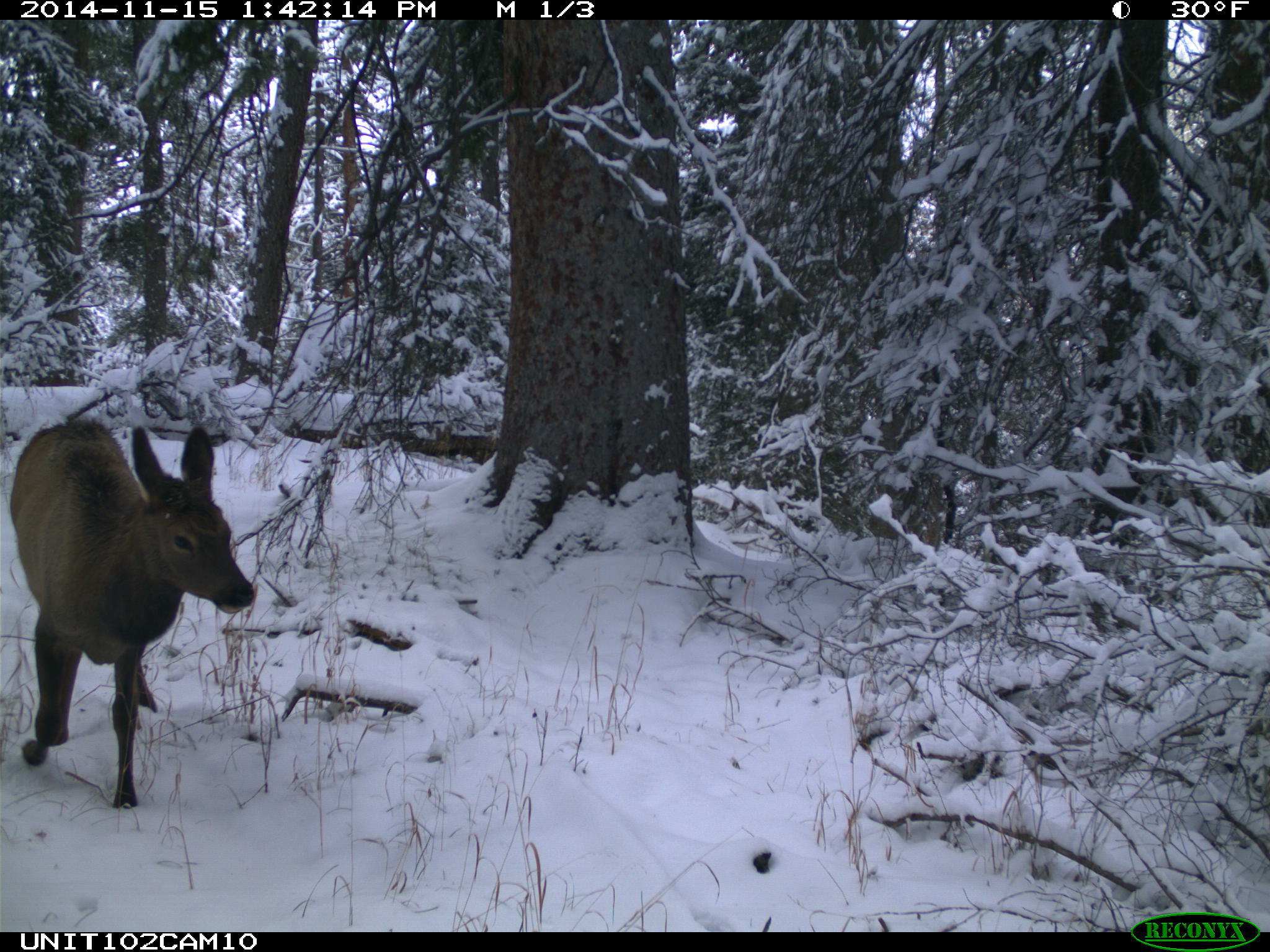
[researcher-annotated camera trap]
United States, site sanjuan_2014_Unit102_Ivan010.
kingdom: Animalia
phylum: Chordata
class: Mammalia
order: Artiodactyla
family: Cervidae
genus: Cervus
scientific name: Cervus elaphus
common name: red deer